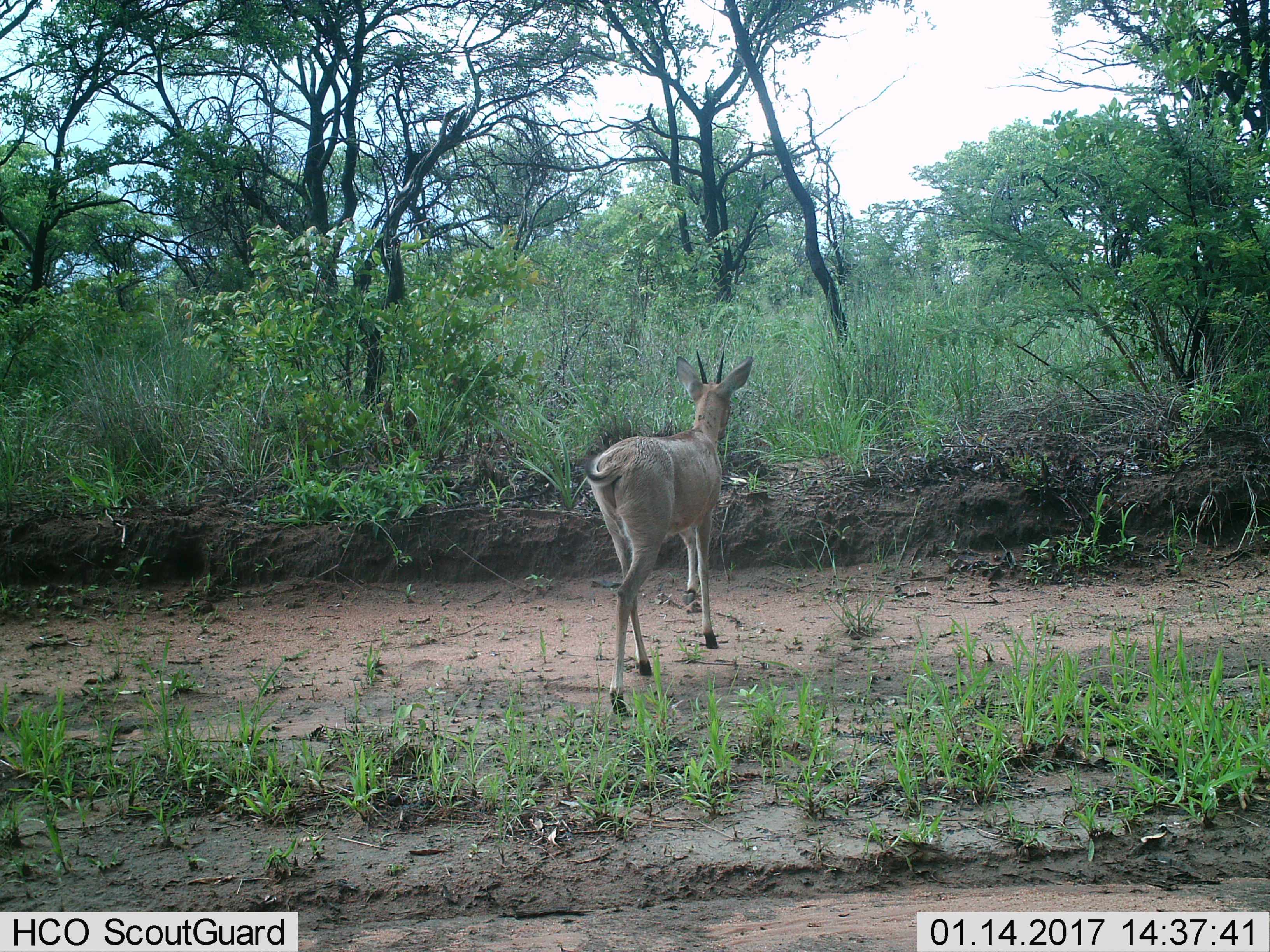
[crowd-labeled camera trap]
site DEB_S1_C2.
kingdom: Animalia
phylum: Chordata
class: Mammalia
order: Artiodactyla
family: Bovidae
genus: Sylvicapra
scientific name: Sylvicapra grimmia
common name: common duiker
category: duikercommongrey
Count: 1.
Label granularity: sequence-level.